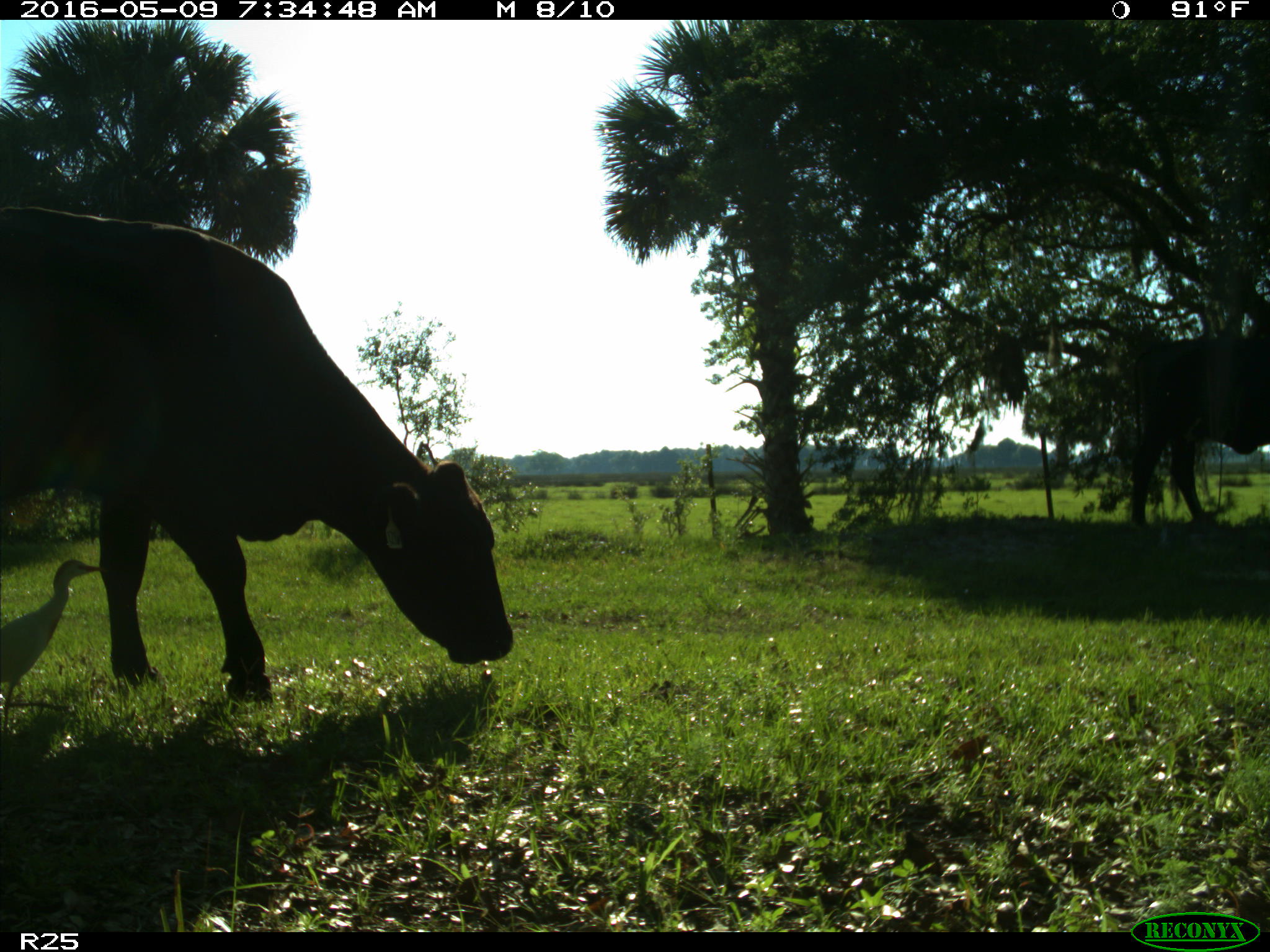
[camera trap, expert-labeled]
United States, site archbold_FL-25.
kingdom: Animalia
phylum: Chordata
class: Mammalia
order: Artiodactyla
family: Bovidae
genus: Bos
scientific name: Bos taurus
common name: domestic cow